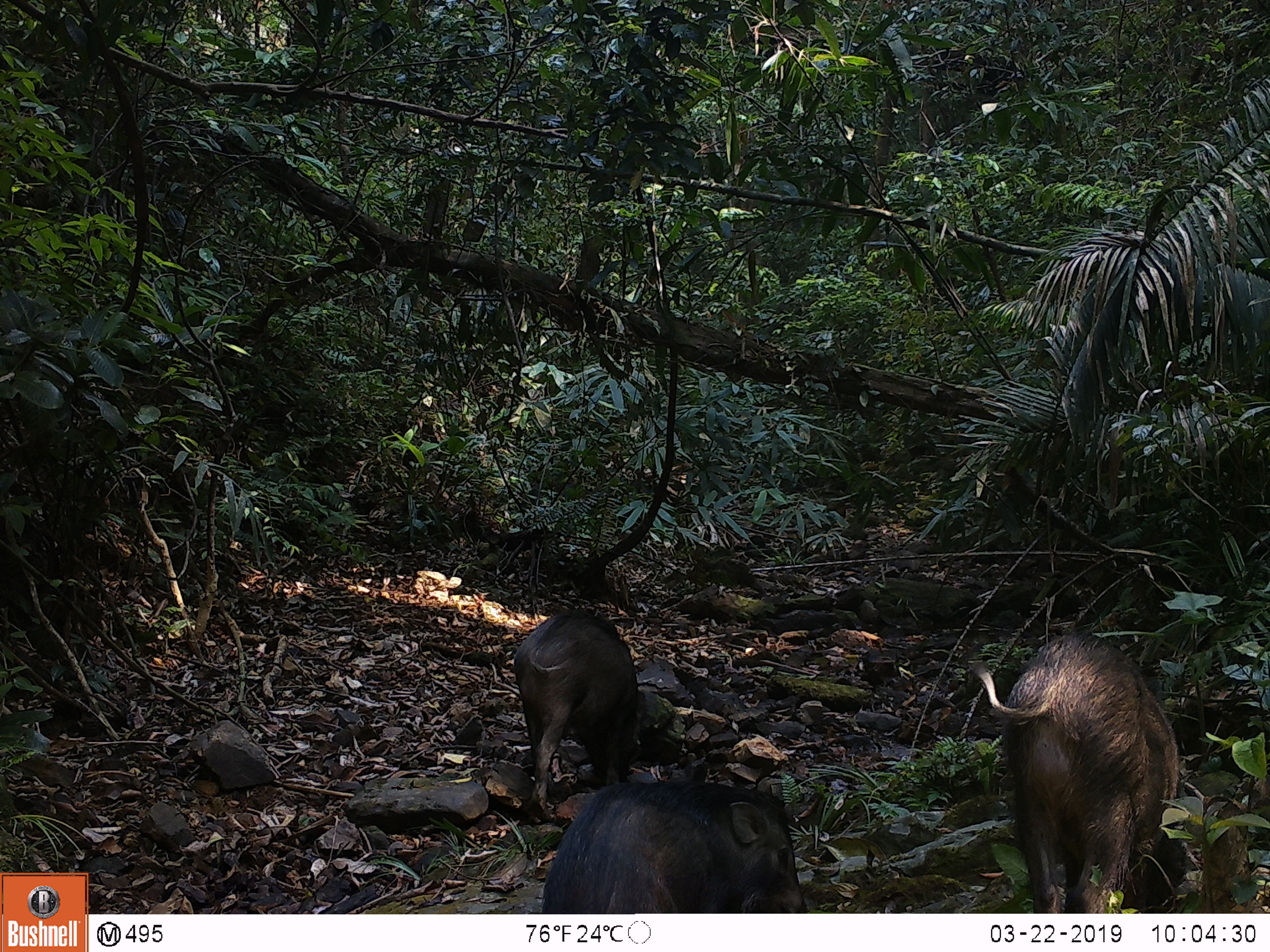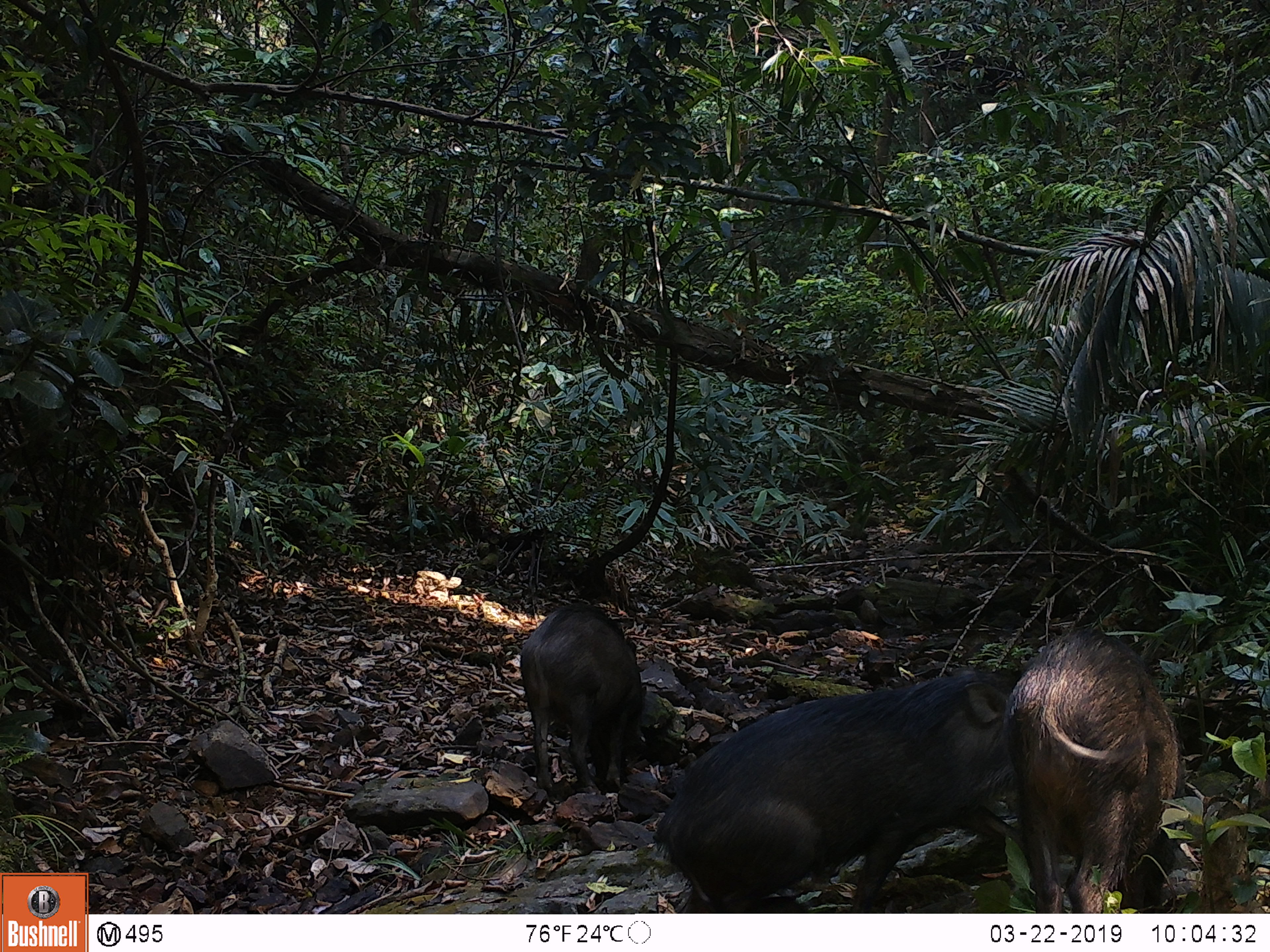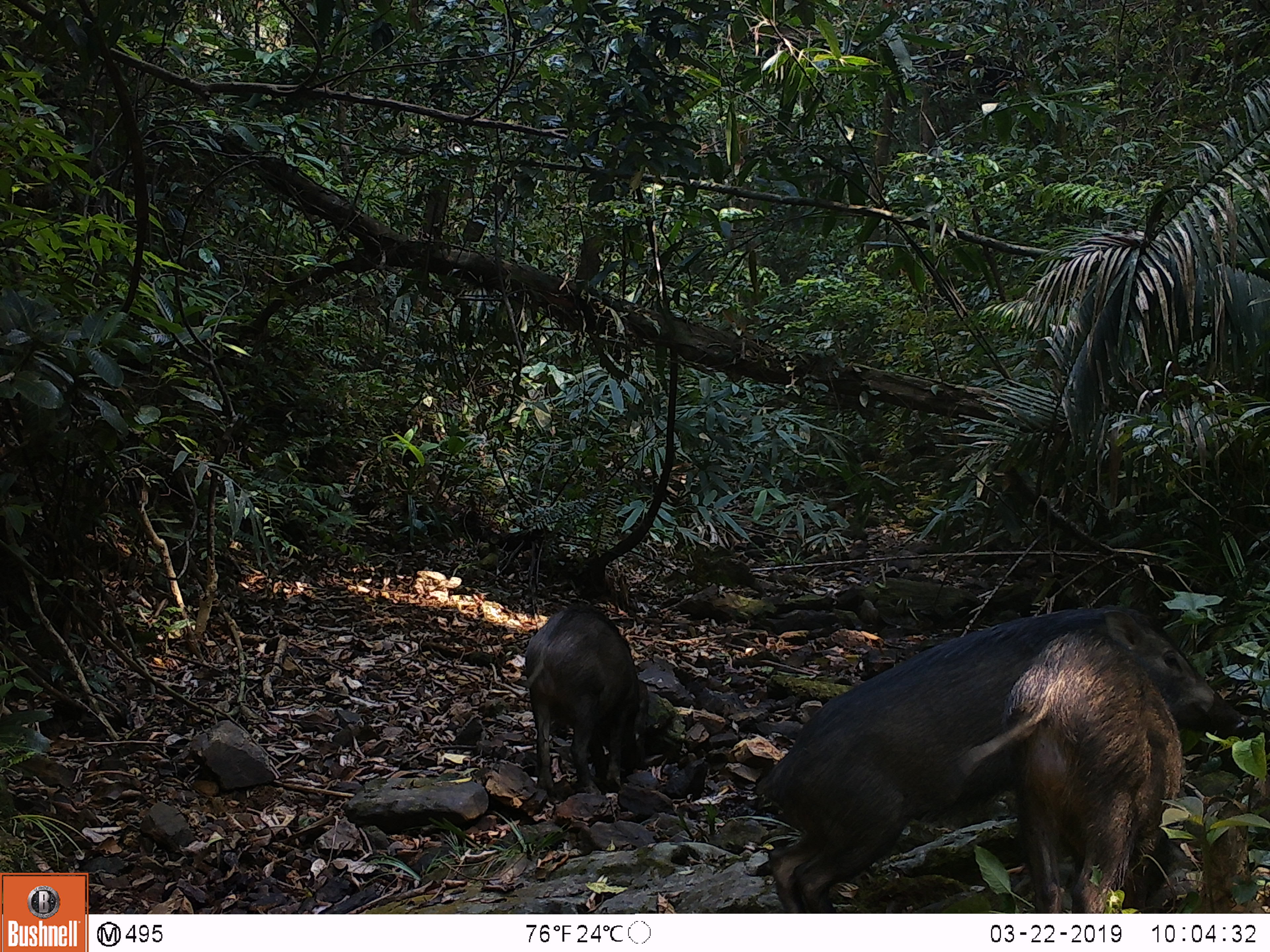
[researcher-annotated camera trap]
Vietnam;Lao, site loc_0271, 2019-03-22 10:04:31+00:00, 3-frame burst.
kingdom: Animalia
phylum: Chordata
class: Mammalia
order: Artiodactyla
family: Suidae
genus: Sus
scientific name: Sus scrofa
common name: eurasian wild pig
Eurasian wild pig (Sus scrofa). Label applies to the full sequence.